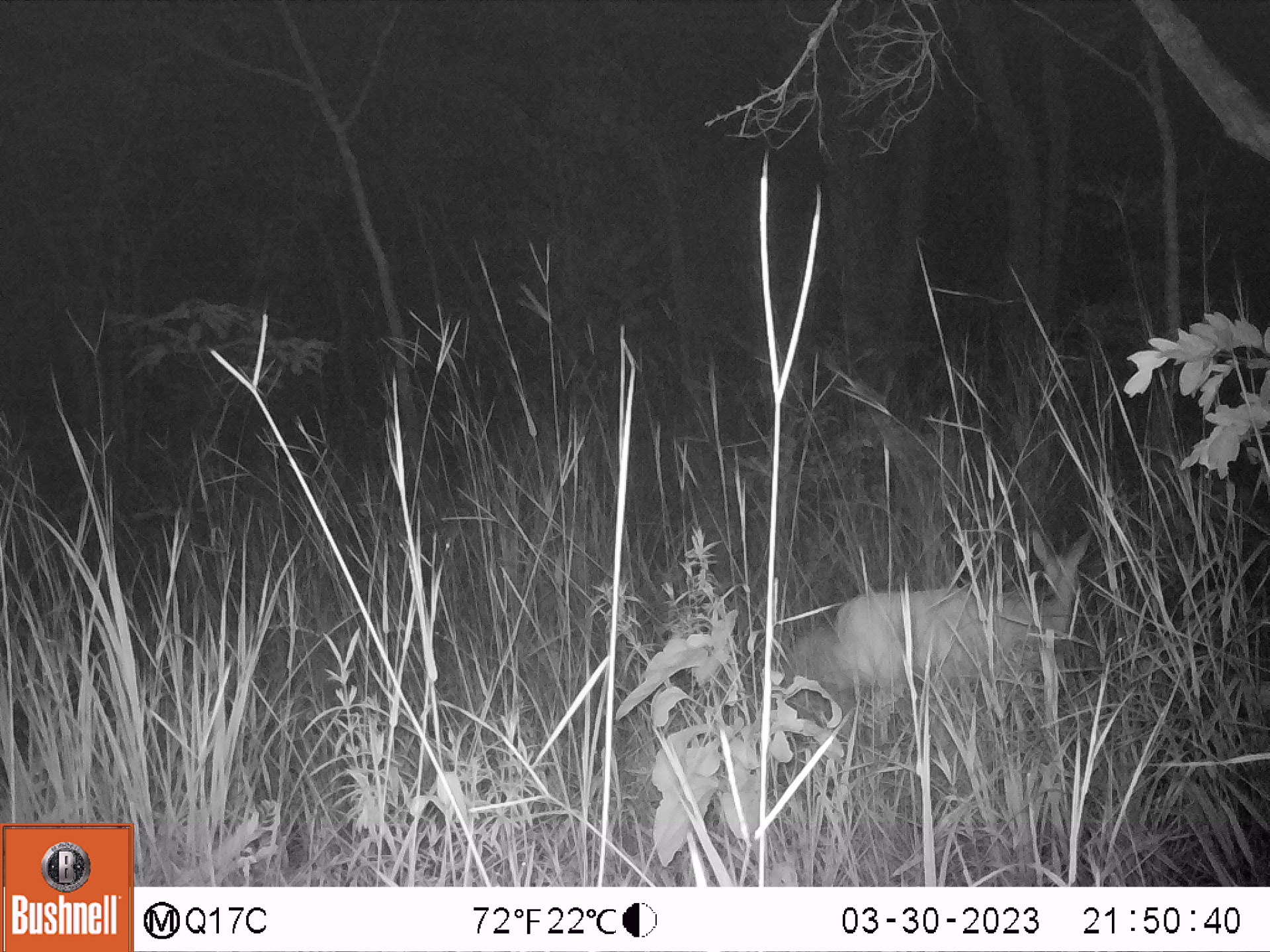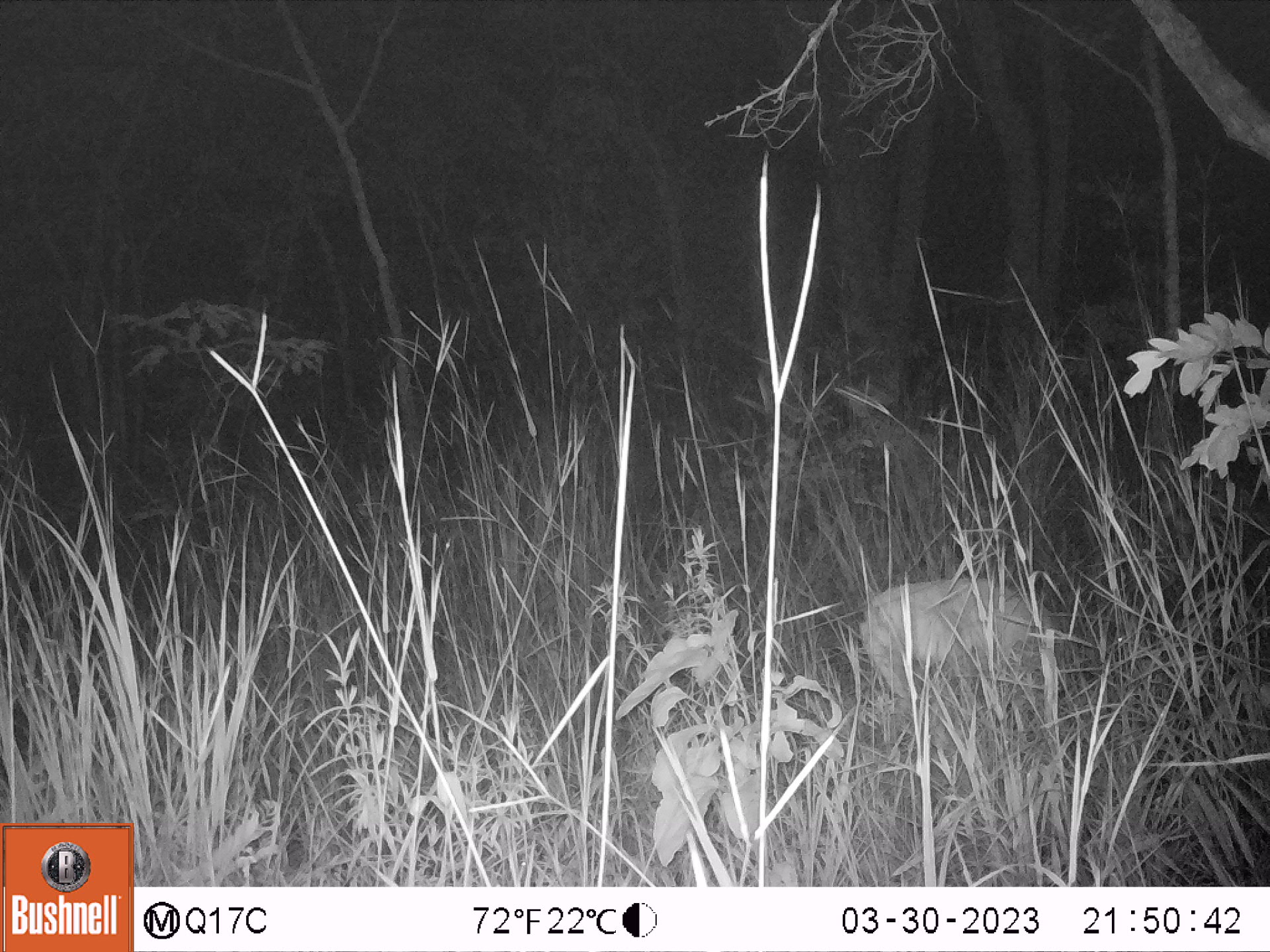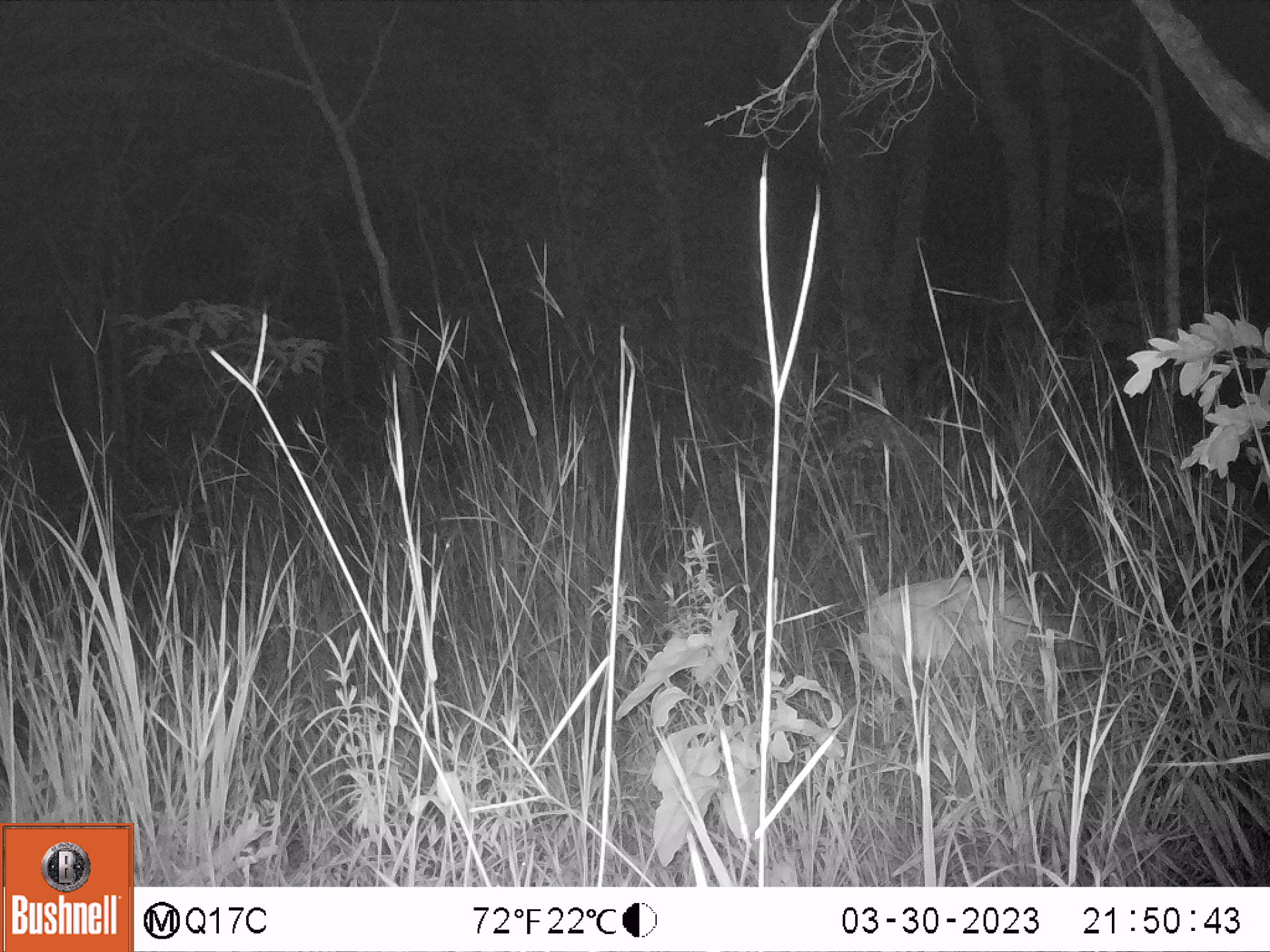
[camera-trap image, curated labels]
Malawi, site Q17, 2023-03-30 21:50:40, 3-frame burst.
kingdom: Animalia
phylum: Chordata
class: Mammalia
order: Artiodactyla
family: Bovidae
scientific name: Antilopinae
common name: small antelope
Small antelope (Antilopinae), count 1.